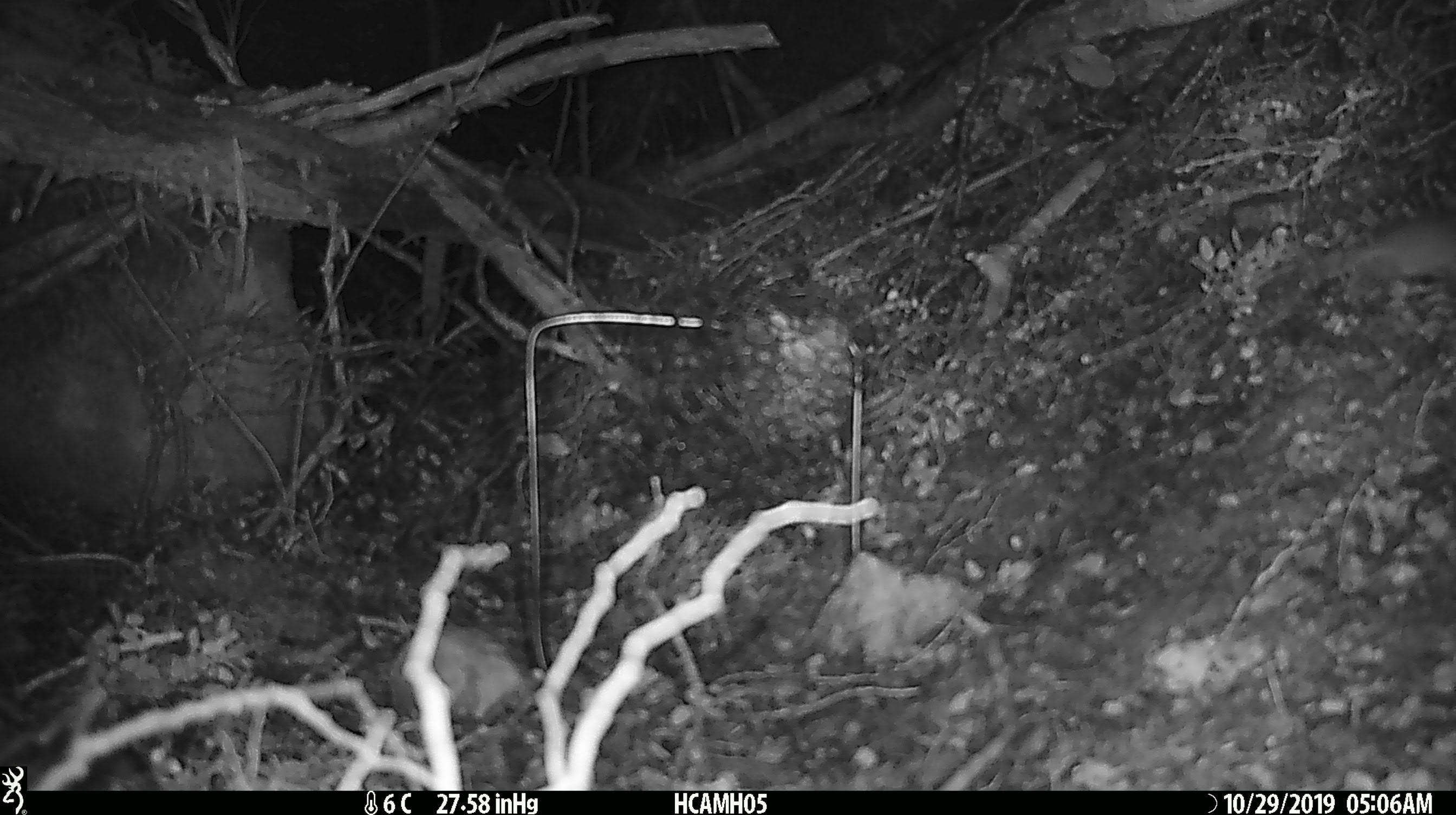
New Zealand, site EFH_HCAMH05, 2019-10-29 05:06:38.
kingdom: Animalia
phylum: Chordata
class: Mammalia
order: Rodentia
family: Muridae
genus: Mus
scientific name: Mus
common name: mouse